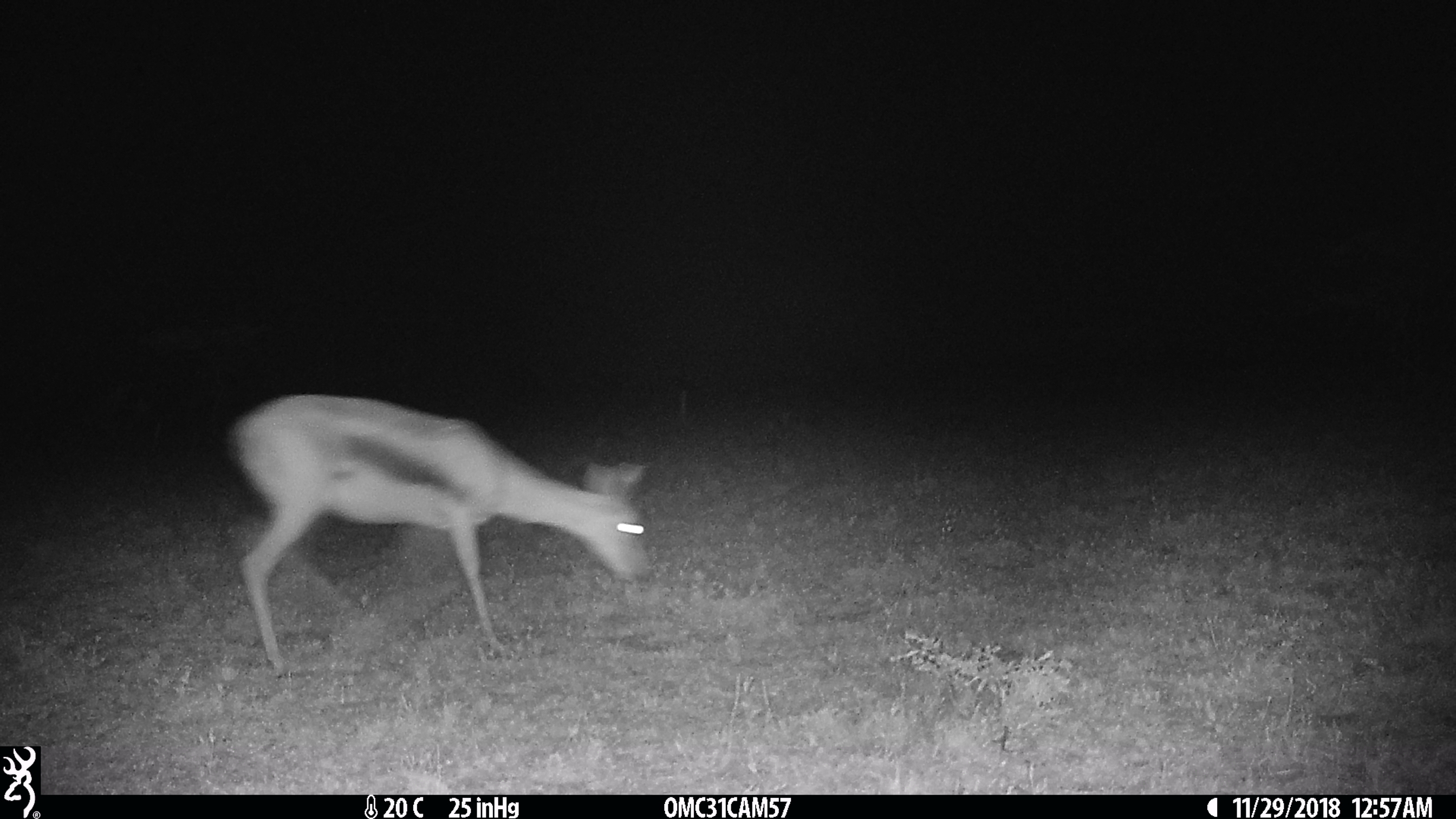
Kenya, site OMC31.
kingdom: Animalia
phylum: Chordata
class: Mammalia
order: Artiodactyla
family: Bovidae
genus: Eudorcas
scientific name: Eudorcas thomsonii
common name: thomon's gazelle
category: gazelle thomsons